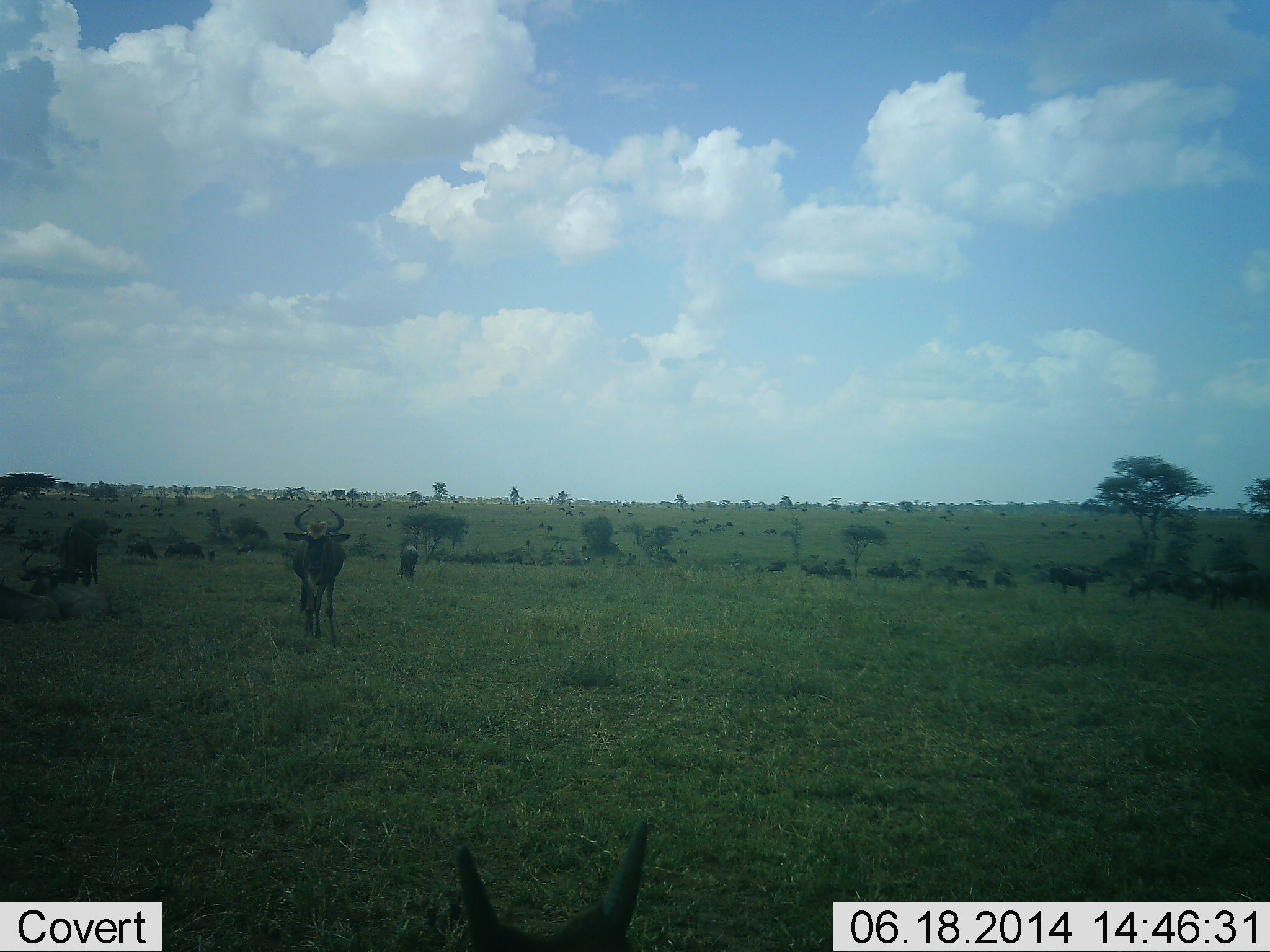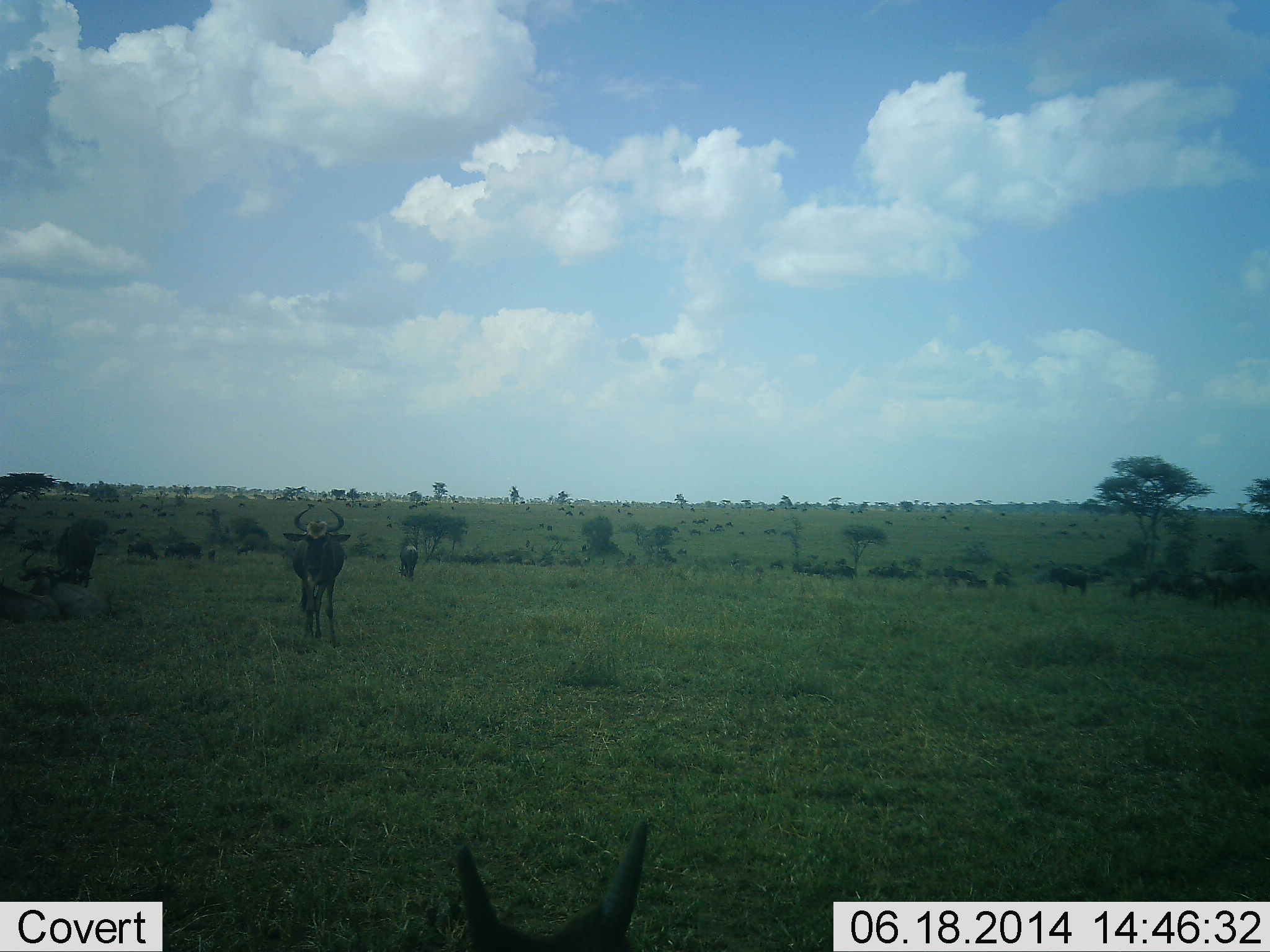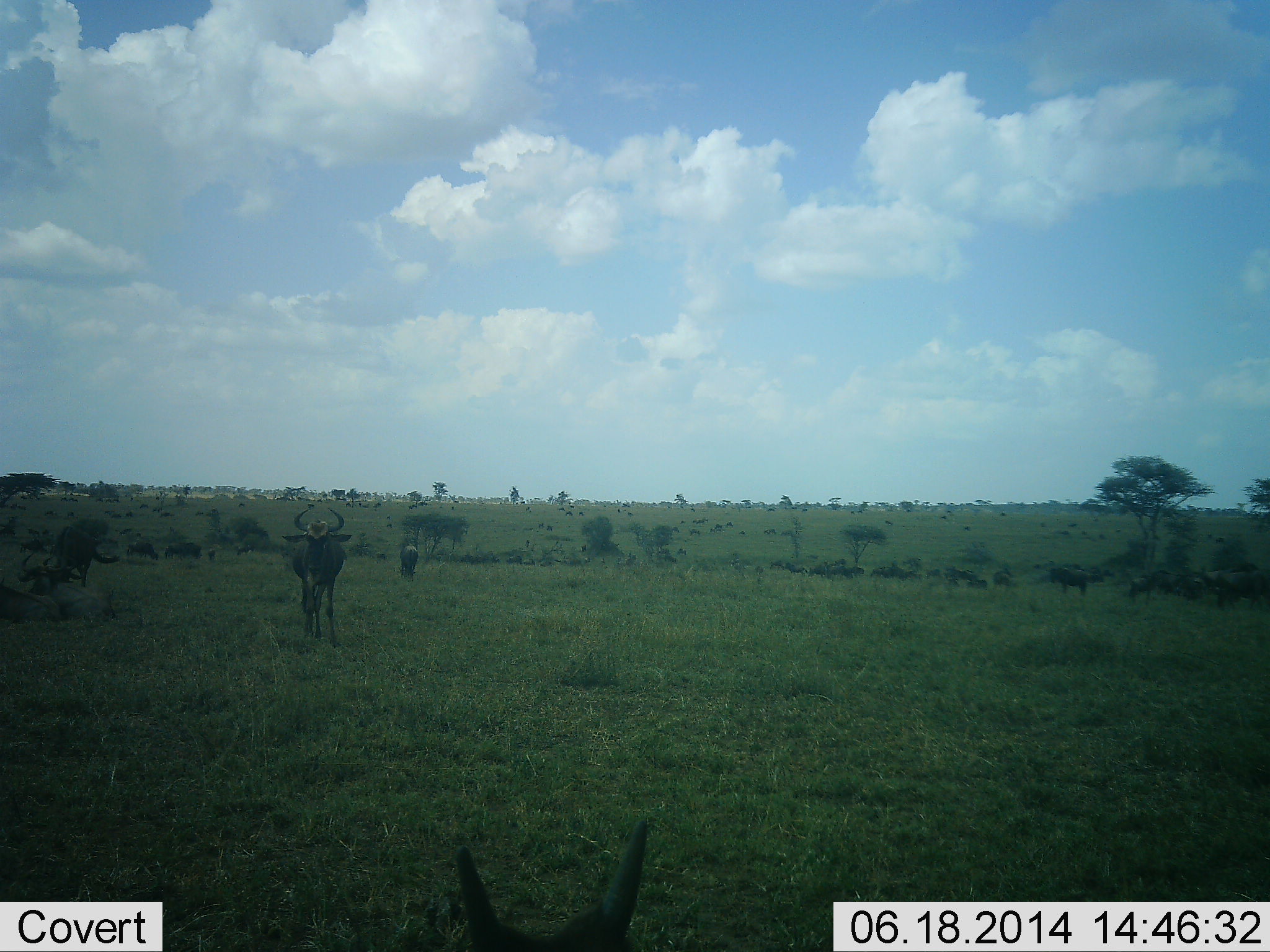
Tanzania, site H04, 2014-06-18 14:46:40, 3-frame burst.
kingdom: Animalia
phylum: Chordata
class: Mammalia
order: Artiodactyla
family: Bovidae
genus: Connochaetes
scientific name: Connochaetes taurinus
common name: blue wildebeest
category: wildebeest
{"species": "wildebeest (blue wildebeest) (Connochaetes taurinus)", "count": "11-50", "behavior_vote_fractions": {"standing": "80%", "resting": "40%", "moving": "60%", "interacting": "0%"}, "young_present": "0%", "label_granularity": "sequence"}